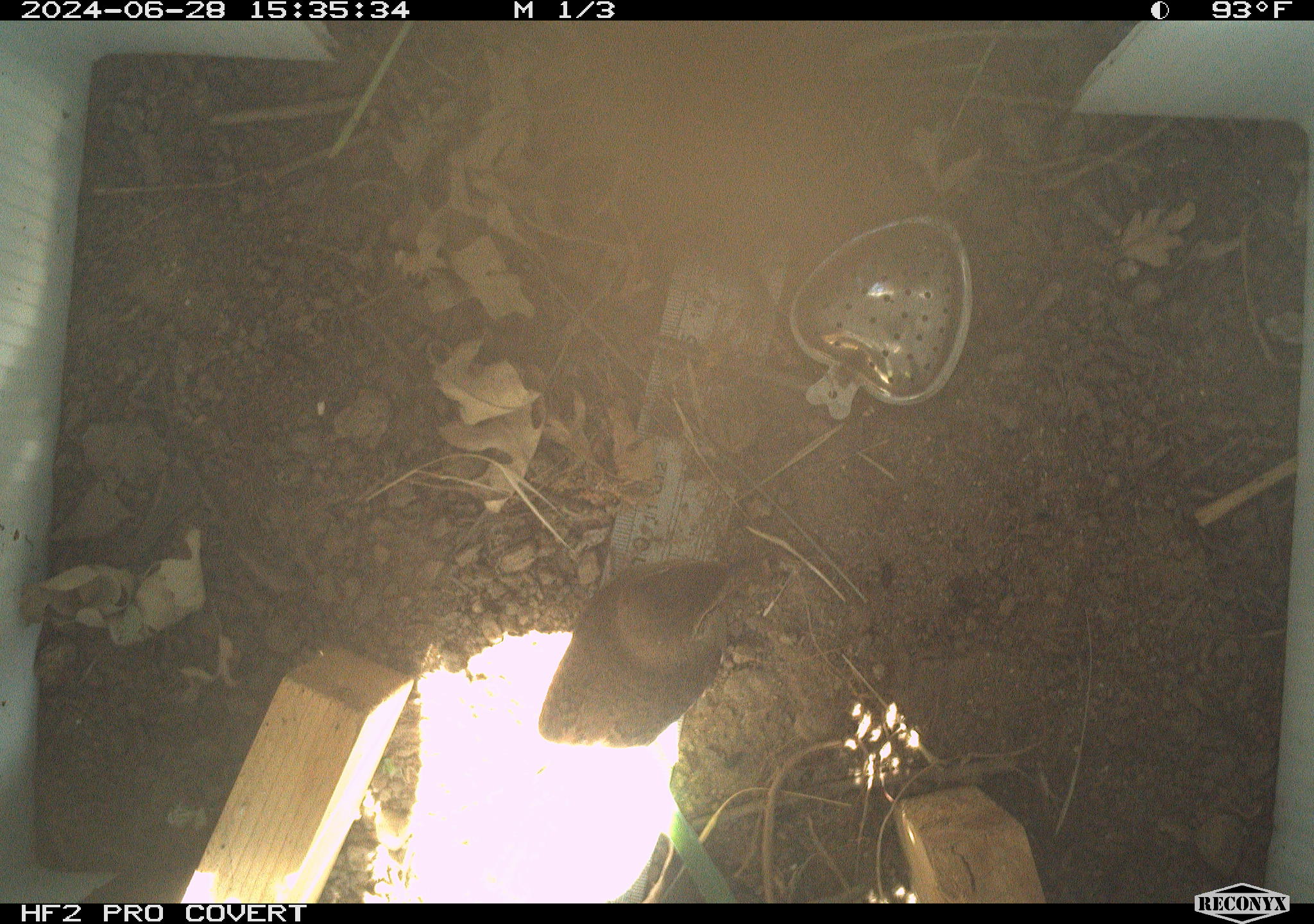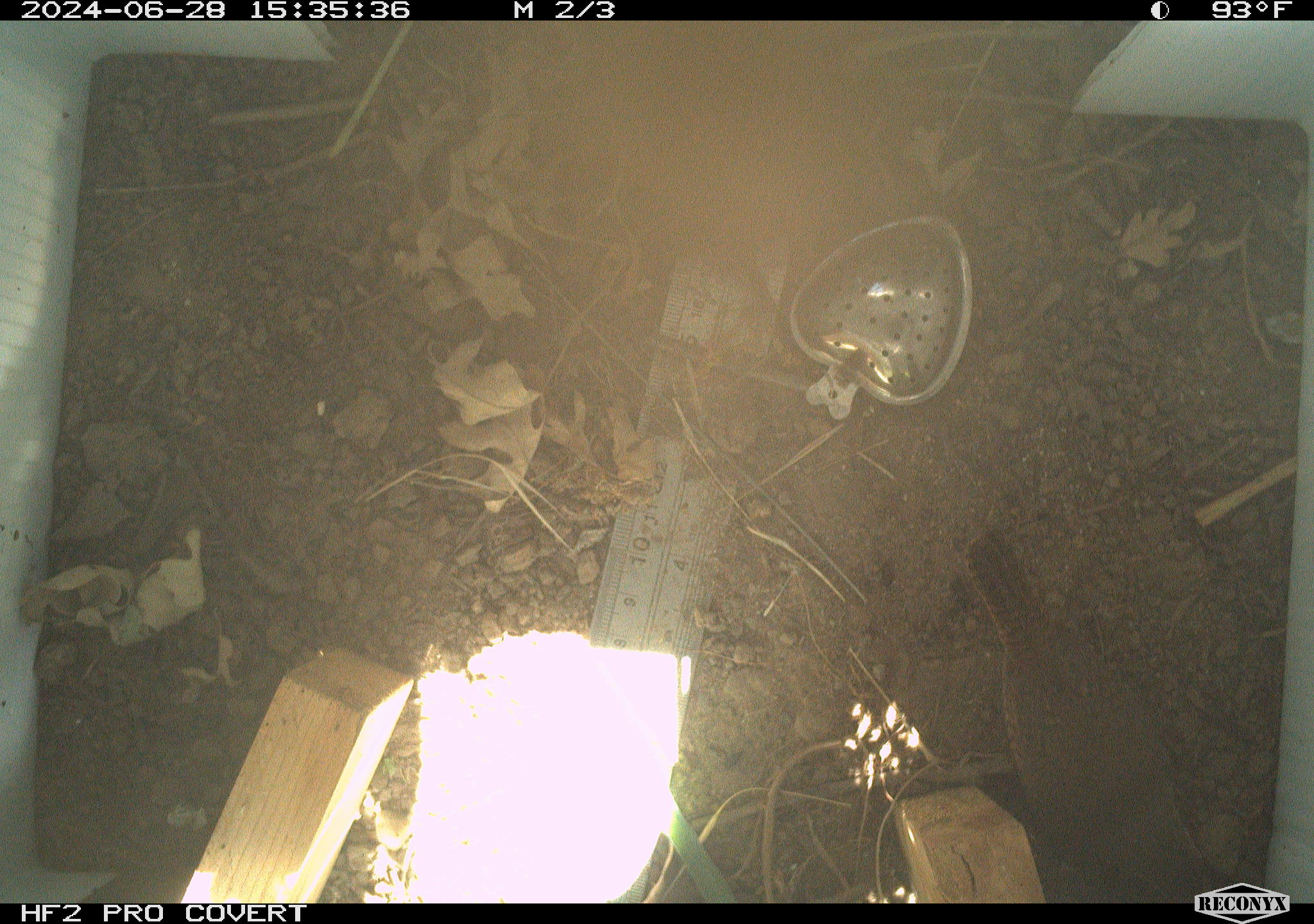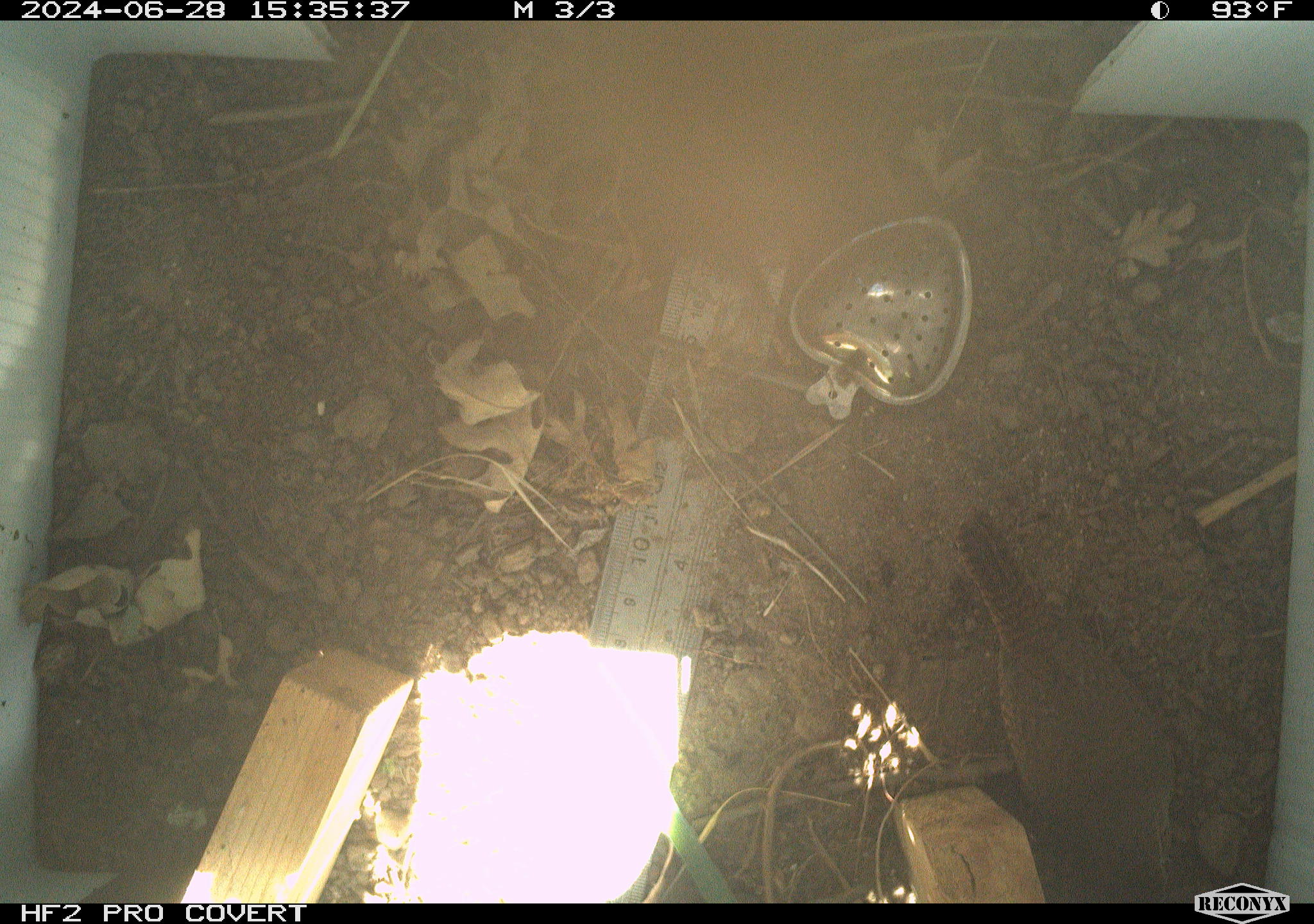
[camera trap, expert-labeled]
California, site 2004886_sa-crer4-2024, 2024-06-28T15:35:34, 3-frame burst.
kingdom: Animalia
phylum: Chordata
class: Aves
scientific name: Aves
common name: bird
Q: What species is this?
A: Bird (Aves).